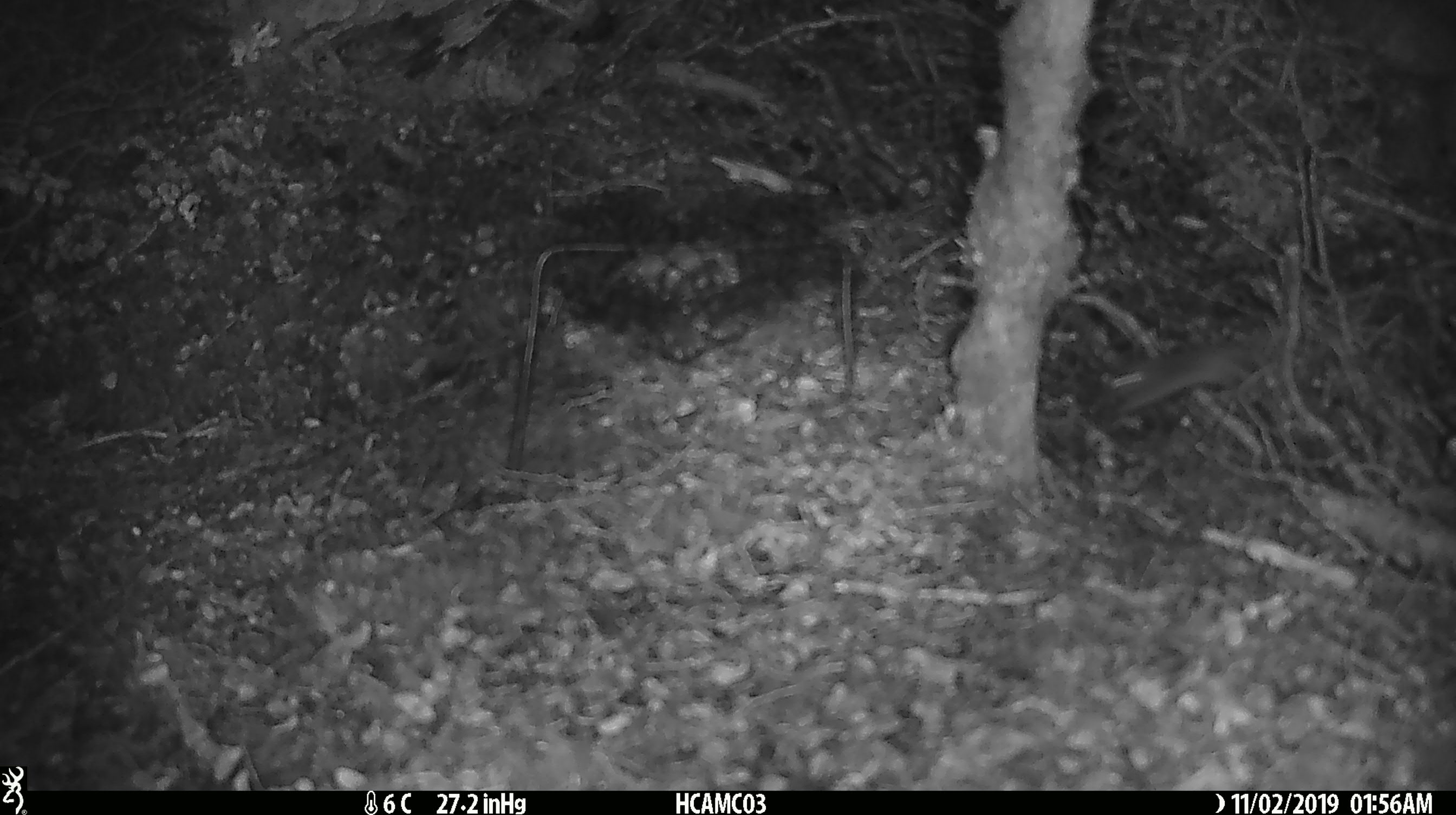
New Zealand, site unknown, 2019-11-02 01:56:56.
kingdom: Animalia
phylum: Chordata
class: Mammalia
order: Rodentia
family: Muridae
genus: Mus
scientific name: Mus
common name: mouse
Mouse (Mus).